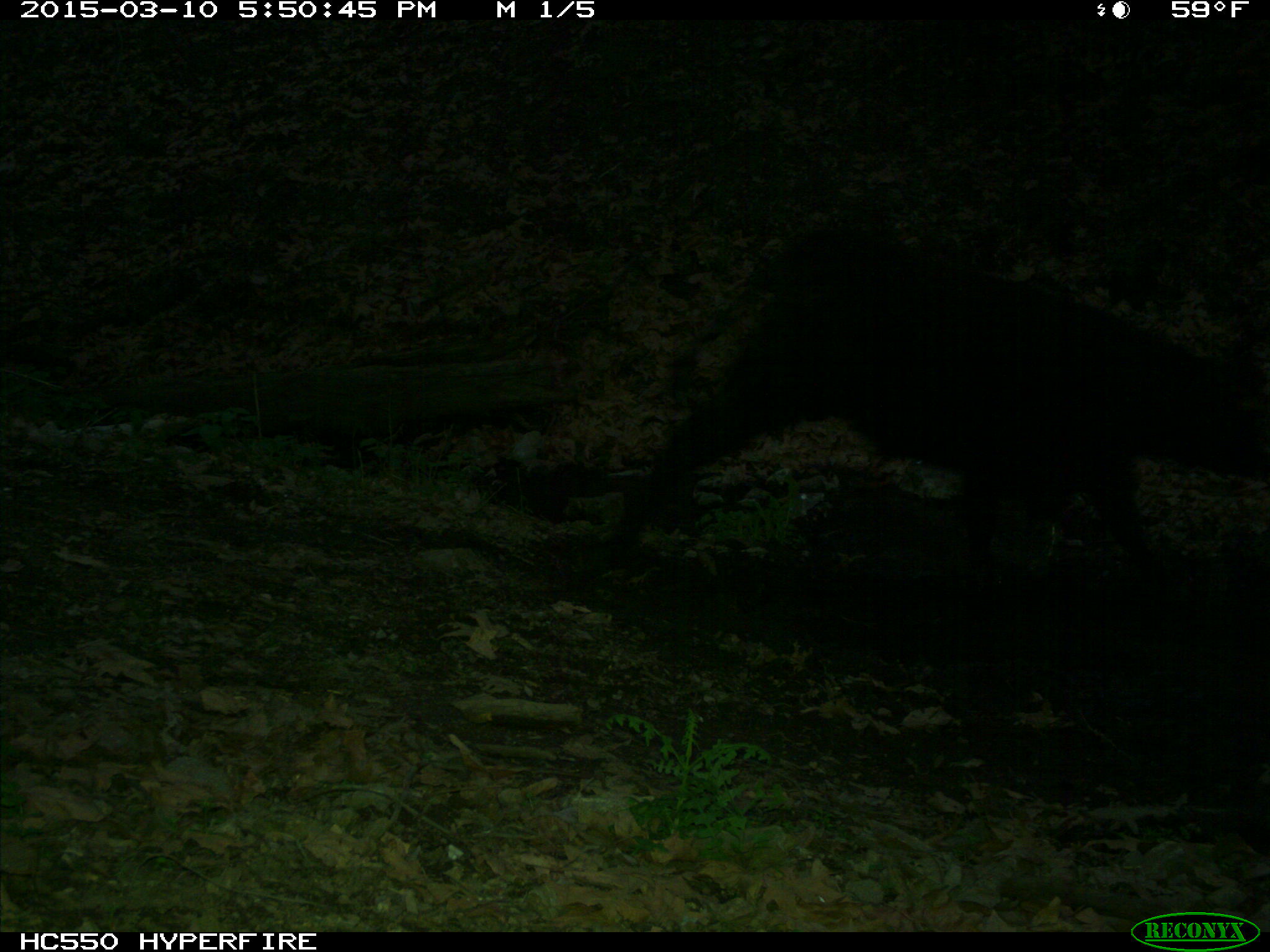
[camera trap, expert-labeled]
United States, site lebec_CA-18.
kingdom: Animalia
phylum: Chordata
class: Mammalia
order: Artiodactyla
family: Bovidae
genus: Bos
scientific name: Bos taurus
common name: domestic cow